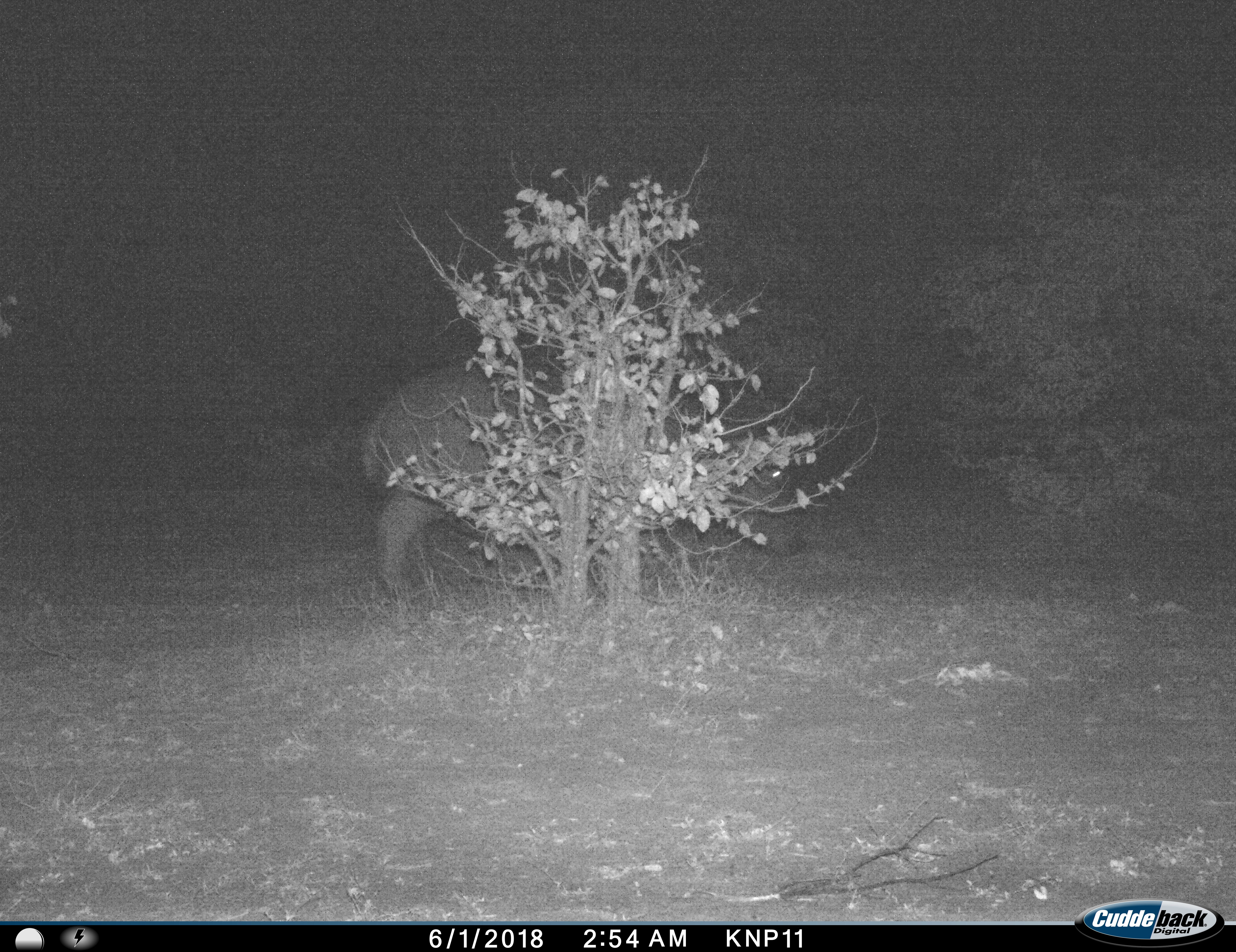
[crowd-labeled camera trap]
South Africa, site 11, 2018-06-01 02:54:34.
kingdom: Animalia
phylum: Chordata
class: Mammalia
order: Artiodactyla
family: Hippopotamidae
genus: Hippopotamus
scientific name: Hippopotamus amphibius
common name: hippopotamus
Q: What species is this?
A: Hippopotamus (Hippopotamus amphibius).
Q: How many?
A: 1.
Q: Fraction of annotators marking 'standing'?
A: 80%.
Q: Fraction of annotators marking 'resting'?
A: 0%.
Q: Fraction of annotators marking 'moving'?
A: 0%.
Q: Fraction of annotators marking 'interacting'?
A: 0%.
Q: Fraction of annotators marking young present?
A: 0%.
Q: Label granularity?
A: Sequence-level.